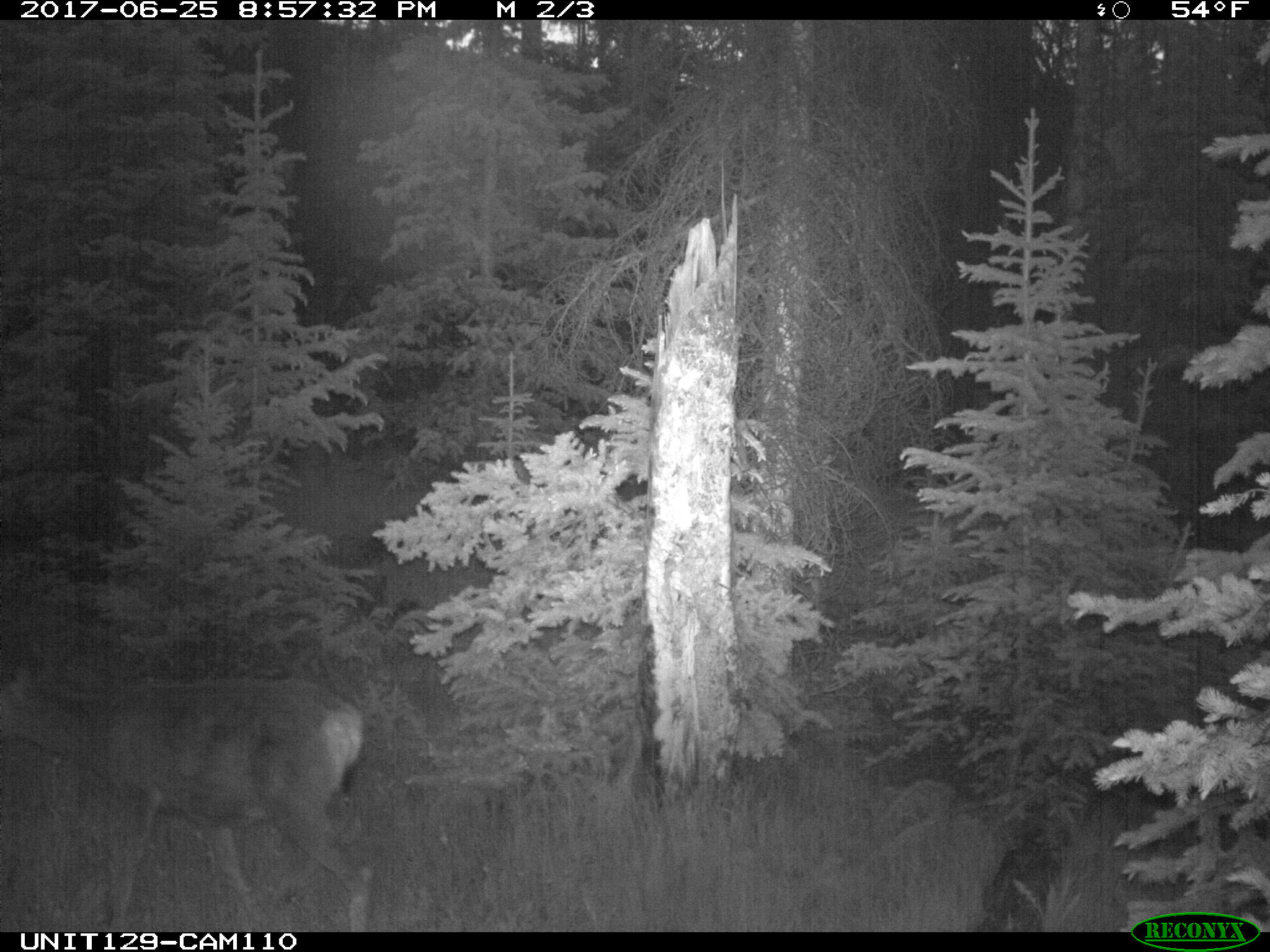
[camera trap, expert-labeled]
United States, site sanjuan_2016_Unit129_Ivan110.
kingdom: Animalia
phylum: Chordata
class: Mammalia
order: Artiodactyla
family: Cervidae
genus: Odocoileus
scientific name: Odocoileus hemionus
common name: mule deer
Odocoileus hemionus (mule deer).